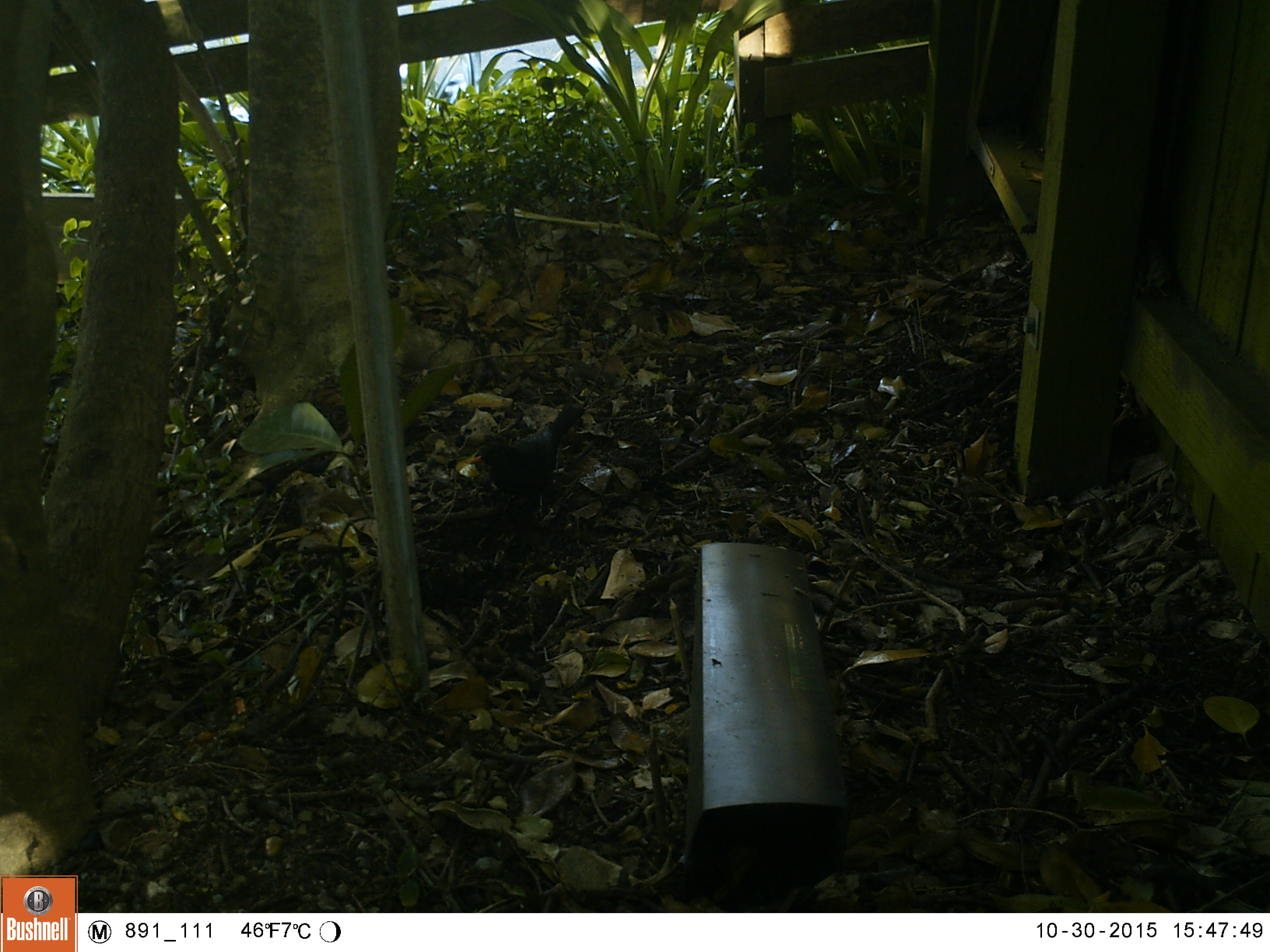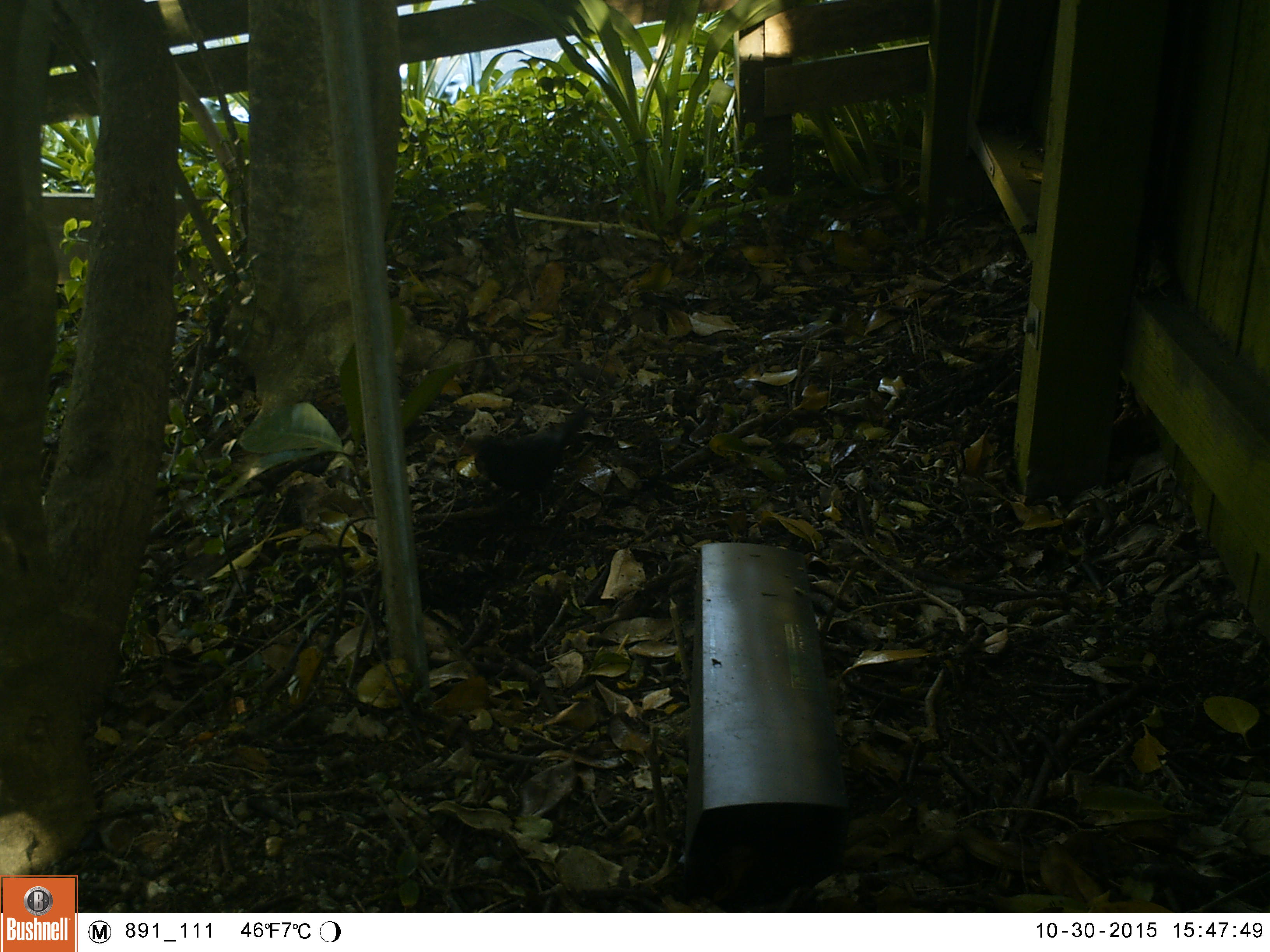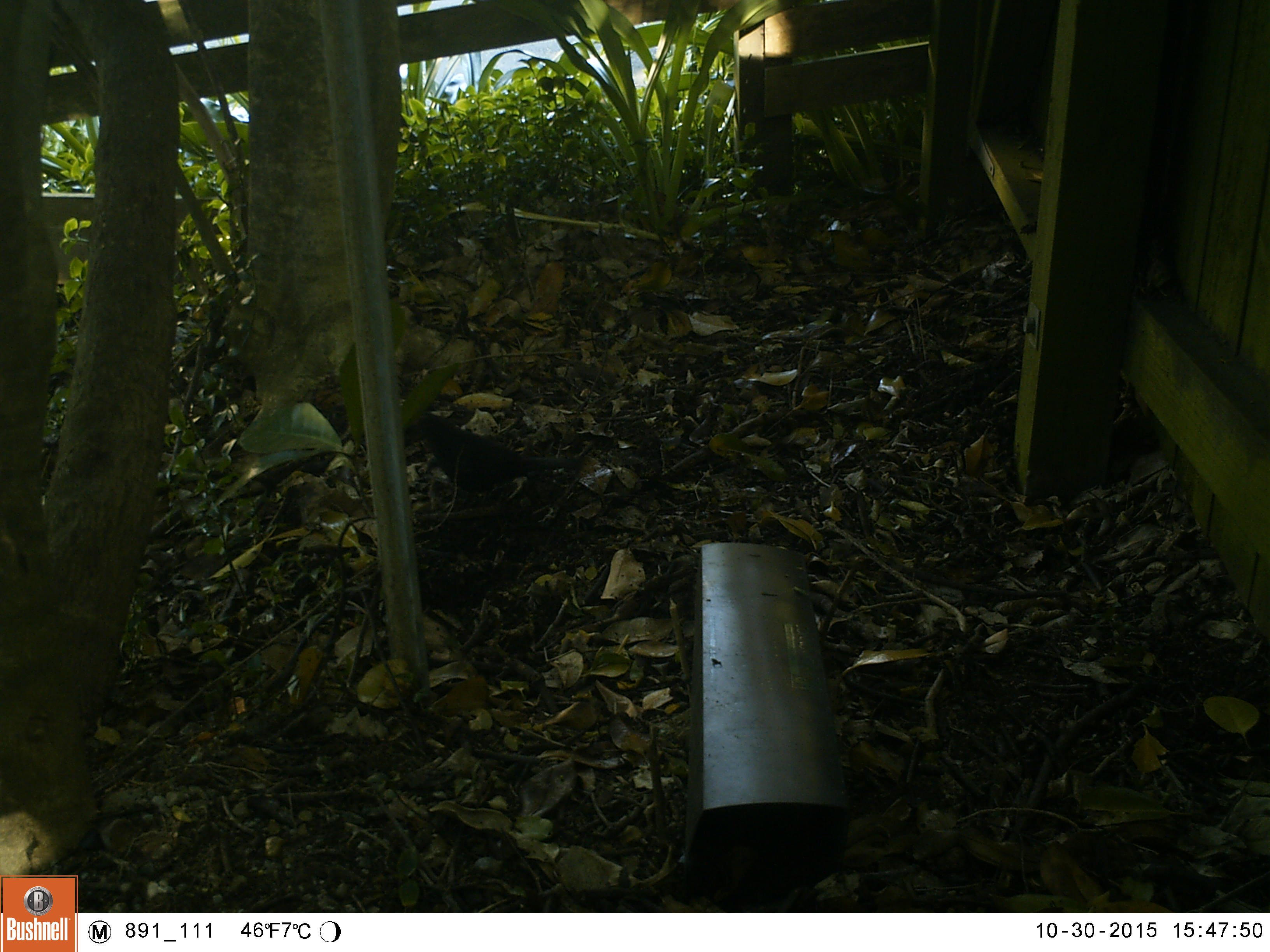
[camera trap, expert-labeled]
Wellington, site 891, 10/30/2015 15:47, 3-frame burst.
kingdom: Animalia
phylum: Chordata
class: Aves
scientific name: Aves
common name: bird